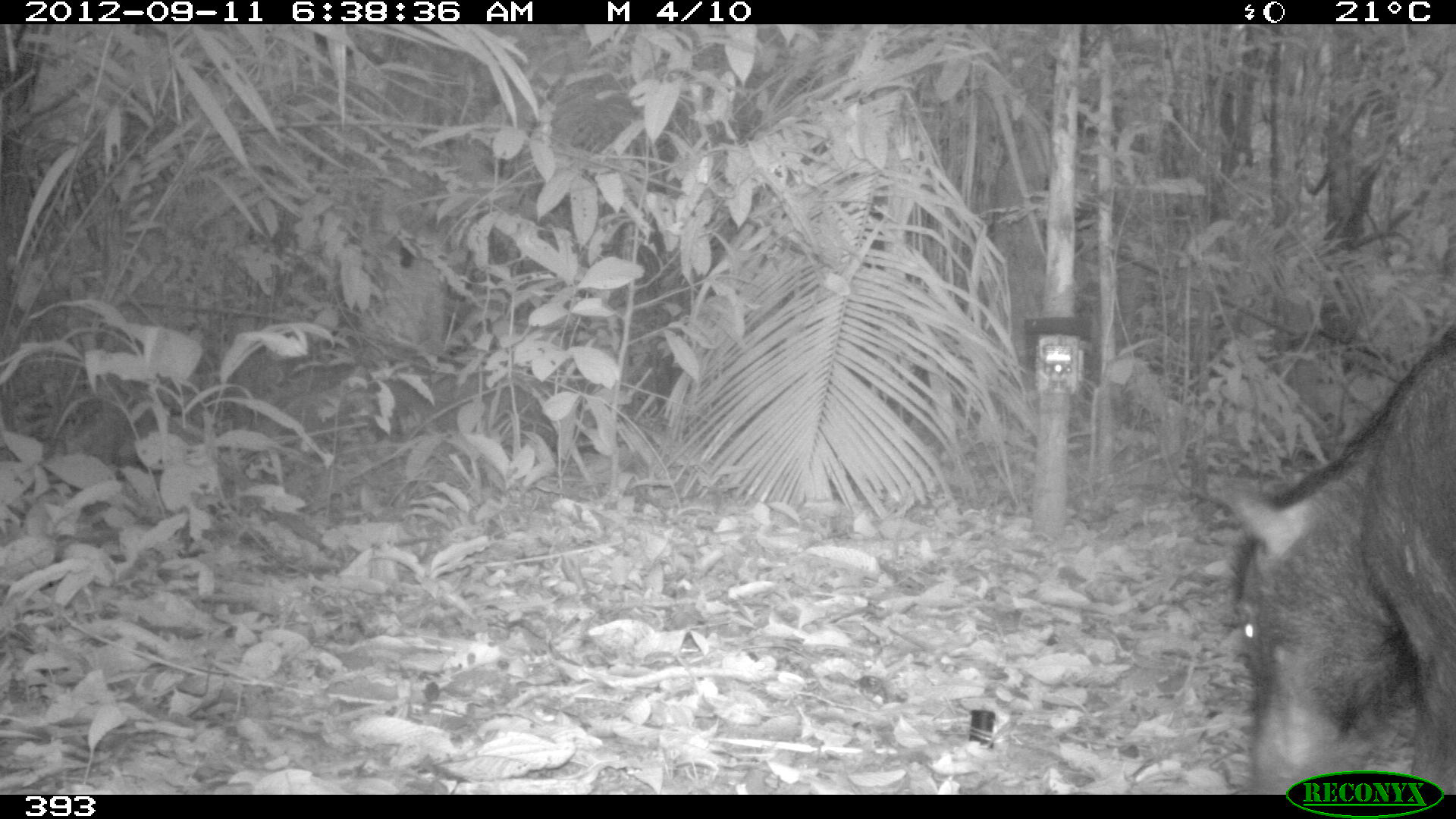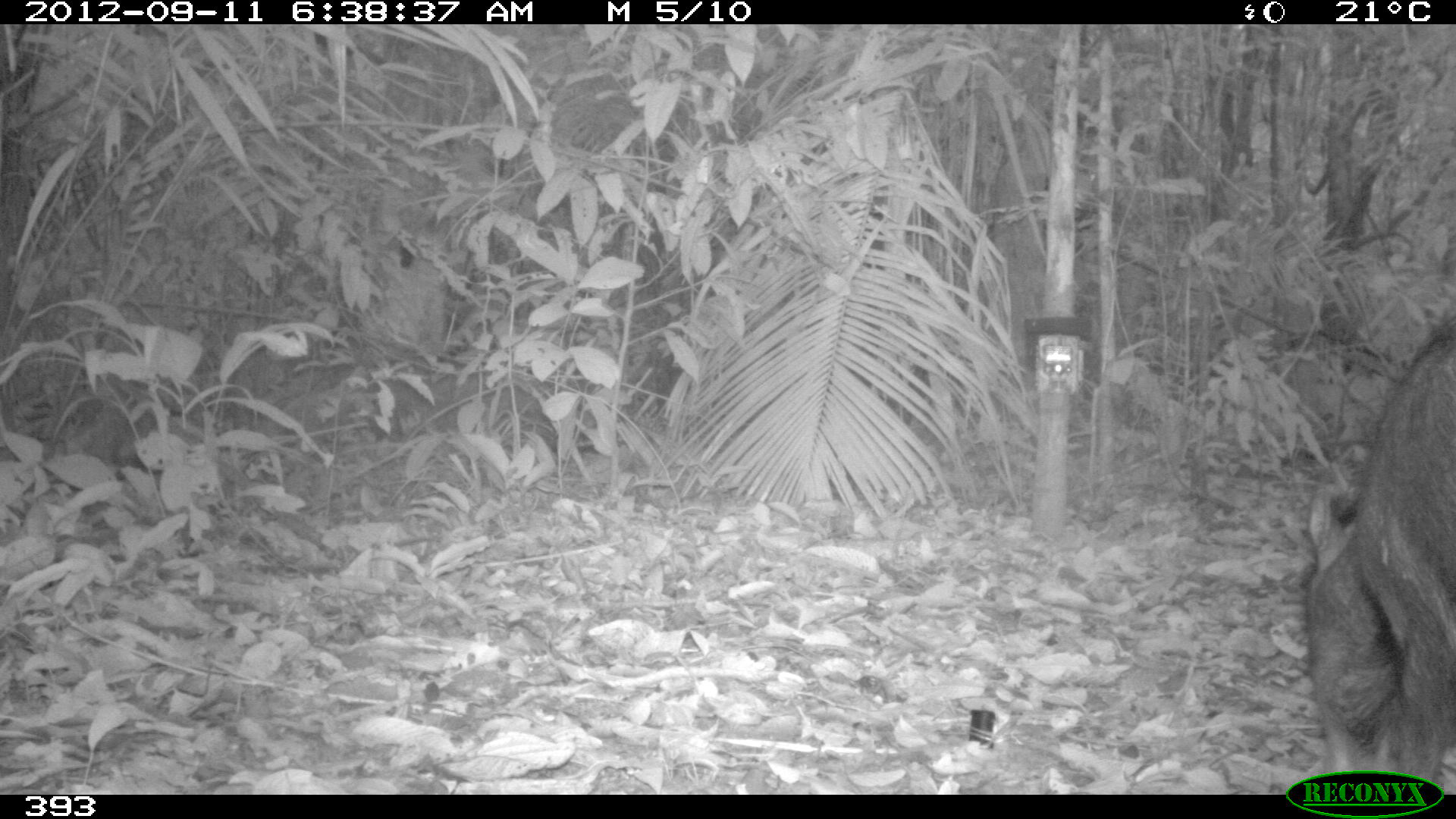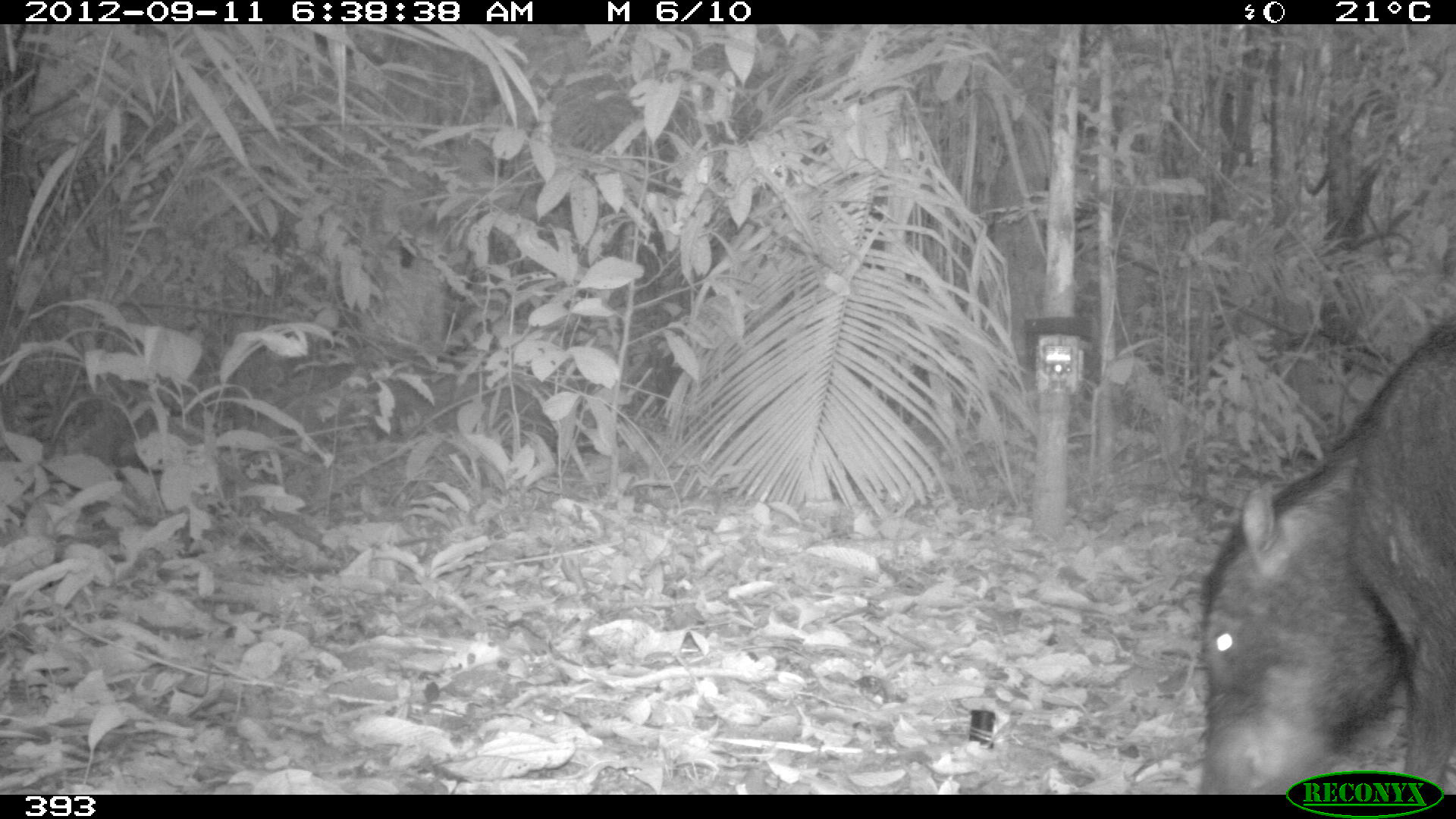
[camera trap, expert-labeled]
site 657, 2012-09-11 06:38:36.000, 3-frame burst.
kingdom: Animalia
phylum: Chordata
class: Mammalia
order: Artiodactyla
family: Tayassuidae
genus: Tayassu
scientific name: Tayassu pecari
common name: white-lipped peccary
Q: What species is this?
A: Tayassu pecari (white-lipped peccary).